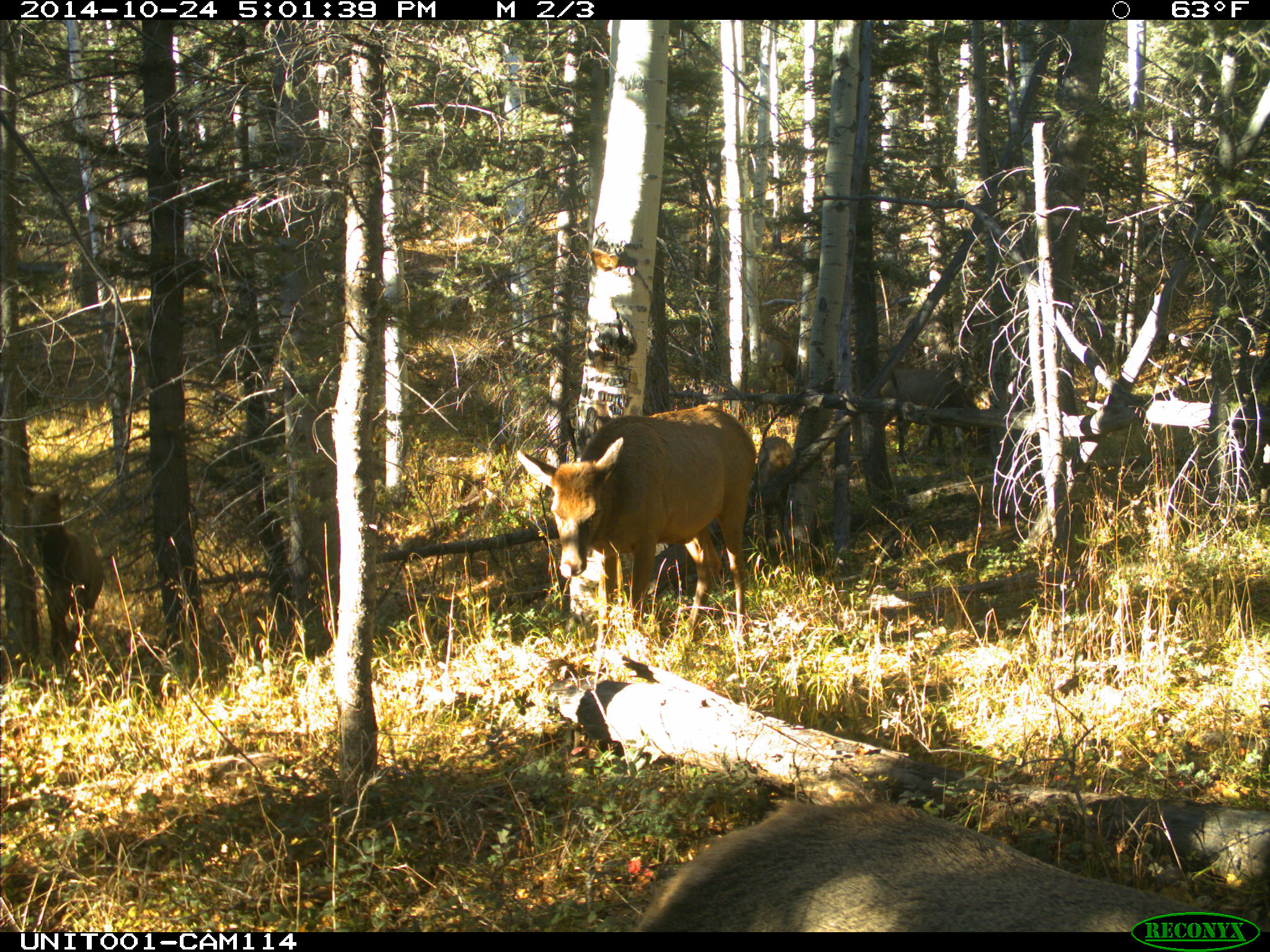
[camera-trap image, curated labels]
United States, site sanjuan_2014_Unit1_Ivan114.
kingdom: Animalia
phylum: Chordata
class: Mammalia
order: Artiodactyla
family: Cervidae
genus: Cervus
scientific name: Cervus elaphus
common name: red deer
Cervus elaphus (red deer).